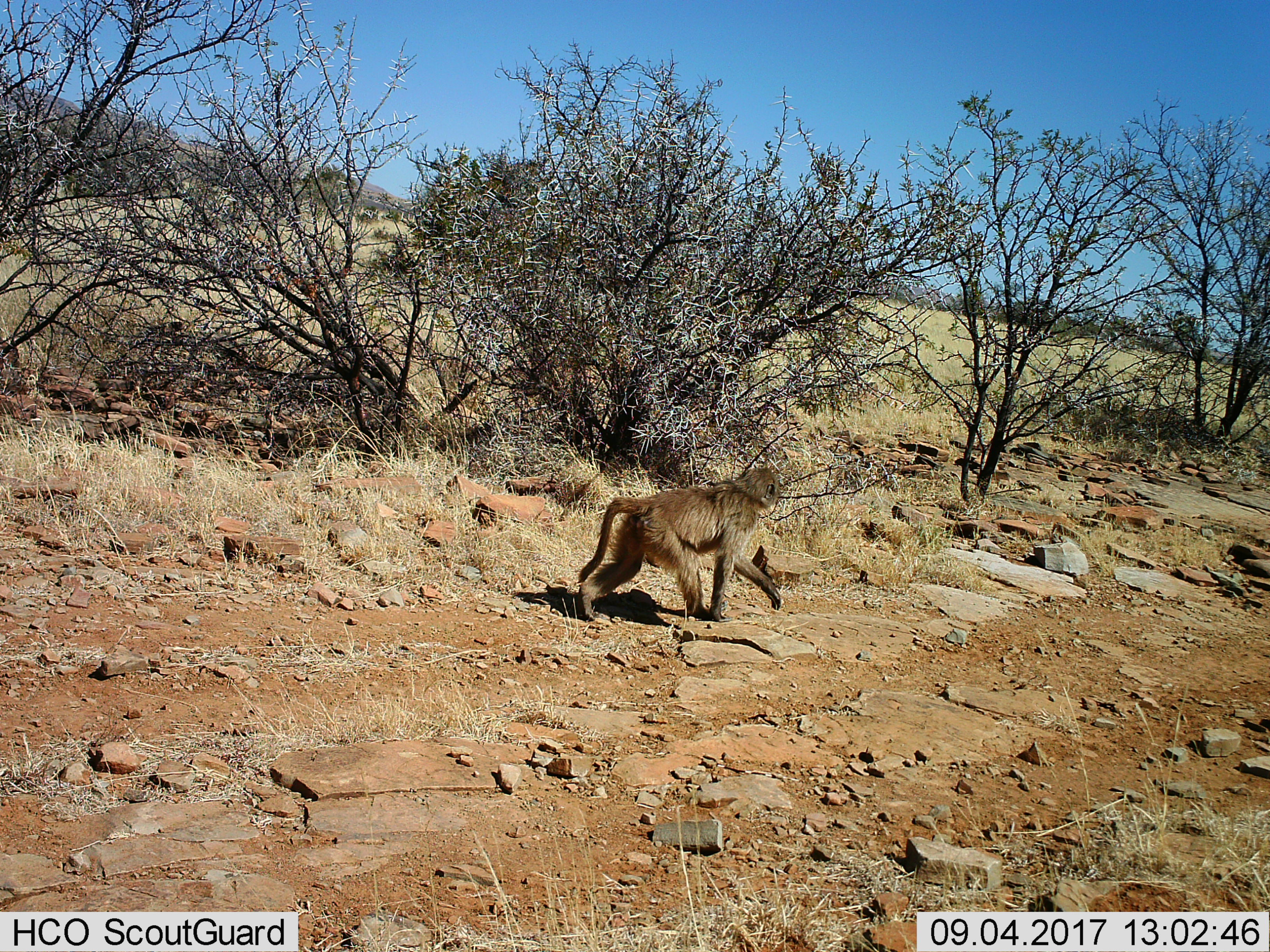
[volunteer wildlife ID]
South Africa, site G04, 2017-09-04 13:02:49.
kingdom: Animalia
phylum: Chordata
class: Mammalia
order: Primates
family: Cercopithecidae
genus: Papio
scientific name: Papio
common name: baboon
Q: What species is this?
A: Baboon (Papio).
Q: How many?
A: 1.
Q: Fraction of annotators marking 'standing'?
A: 12%.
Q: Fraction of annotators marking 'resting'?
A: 0%.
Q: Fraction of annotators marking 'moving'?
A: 88%.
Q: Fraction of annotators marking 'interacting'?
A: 0%.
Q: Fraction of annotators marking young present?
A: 12%.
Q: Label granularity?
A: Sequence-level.